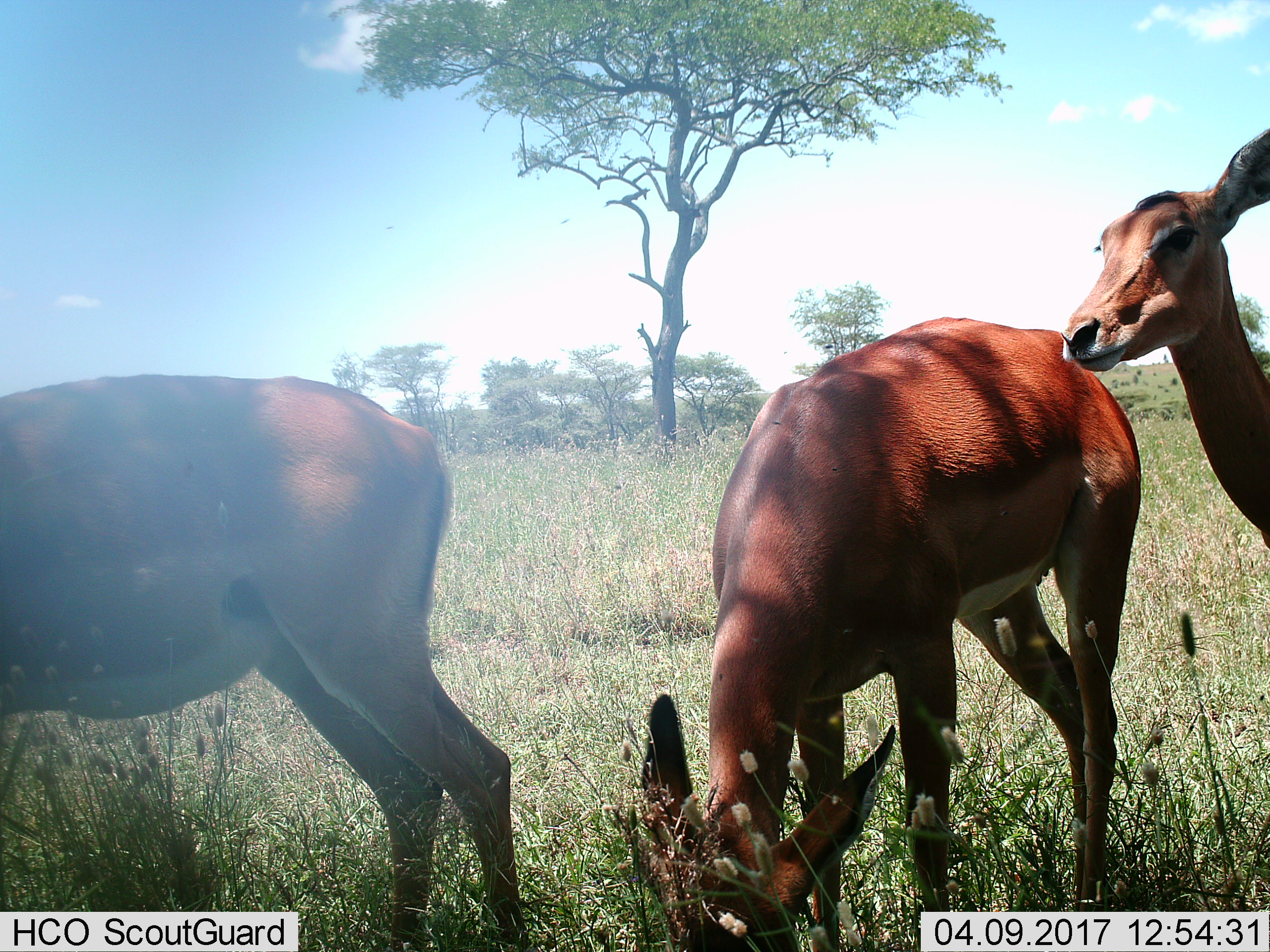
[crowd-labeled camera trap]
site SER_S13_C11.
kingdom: Animalia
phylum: Chordata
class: Mammalia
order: Artiodactyla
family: Bovidae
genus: Aepyceros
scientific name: Aepyceros melampus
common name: impala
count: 3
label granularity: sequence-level